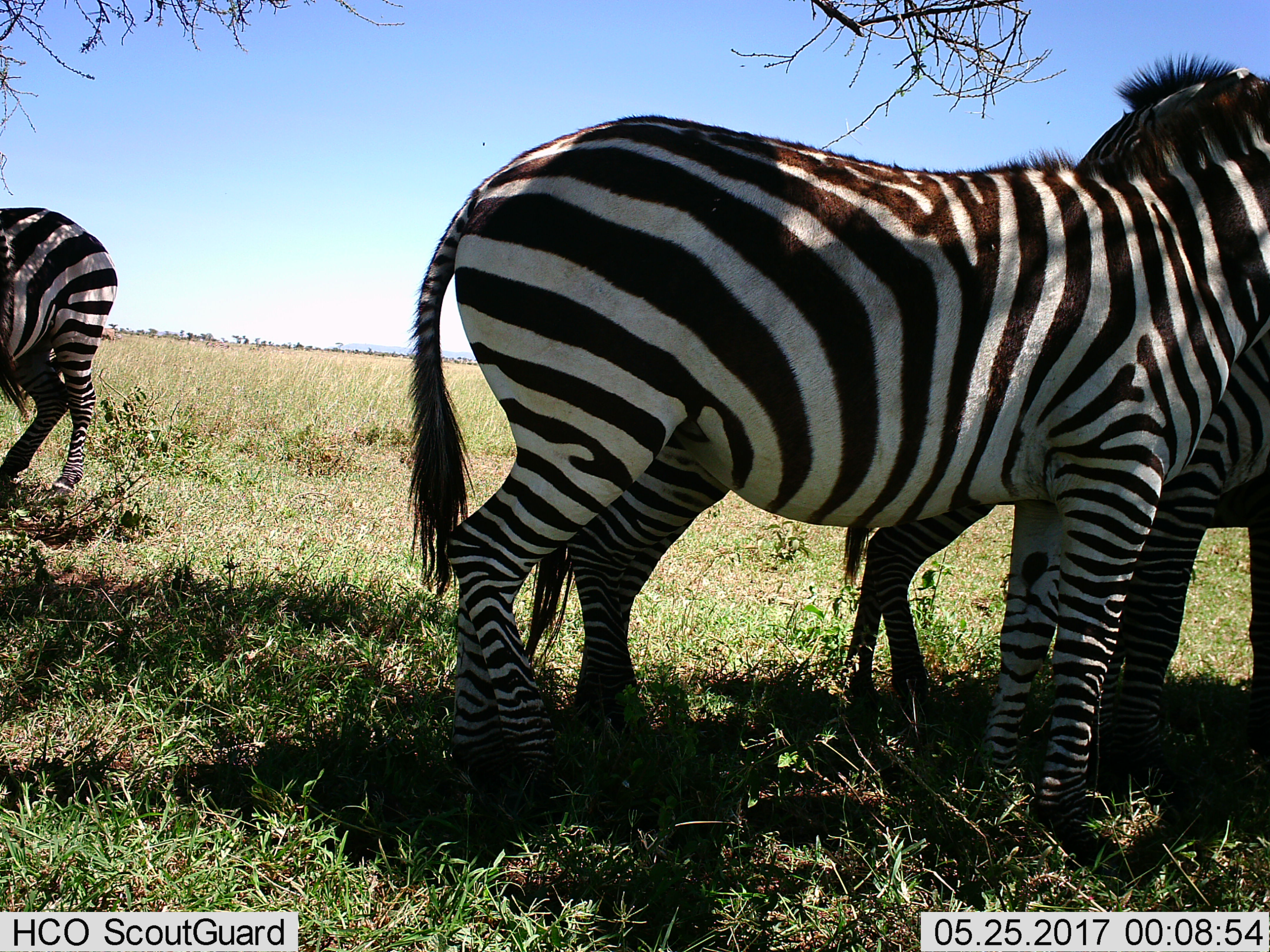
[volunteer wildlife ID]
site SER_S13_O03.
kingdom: Animalia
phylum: Chordata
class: Mammalia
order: Perissodactyla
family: Equidae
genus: Equus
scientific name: Equus quagga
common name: plains zebra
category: zebraplains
Zebraplains (plains zebra) (Equus quagga), count 4. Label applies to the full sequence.